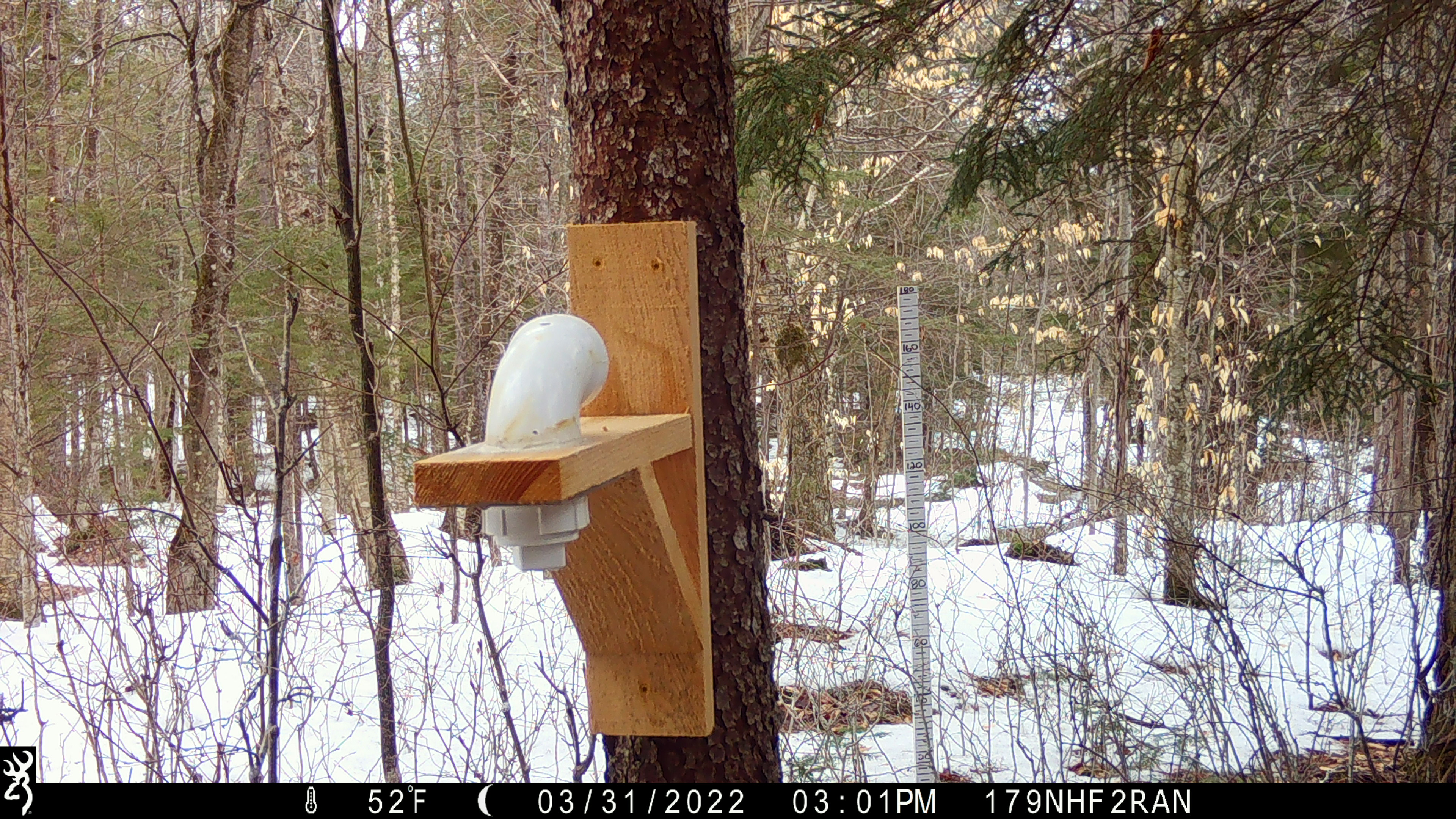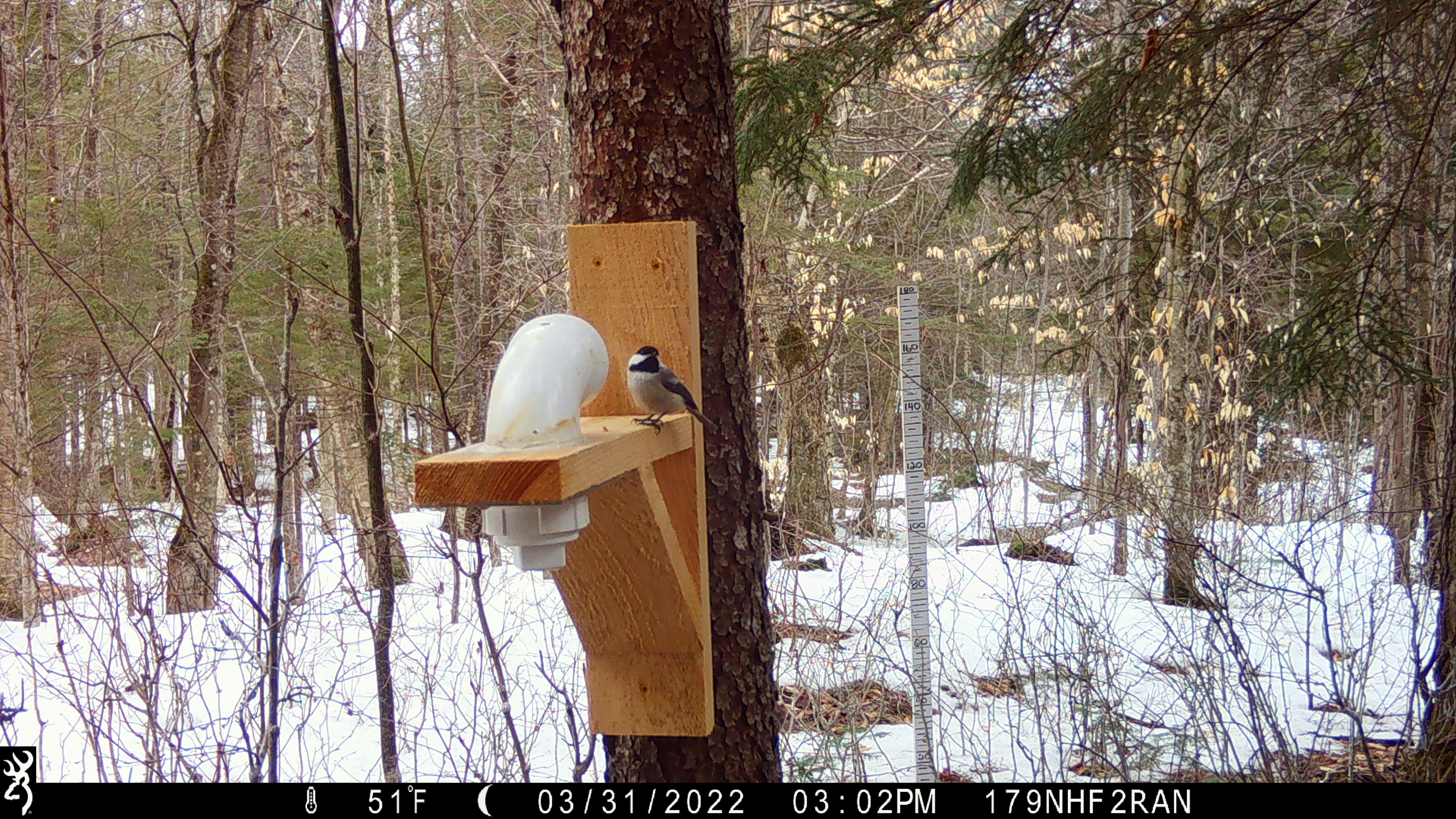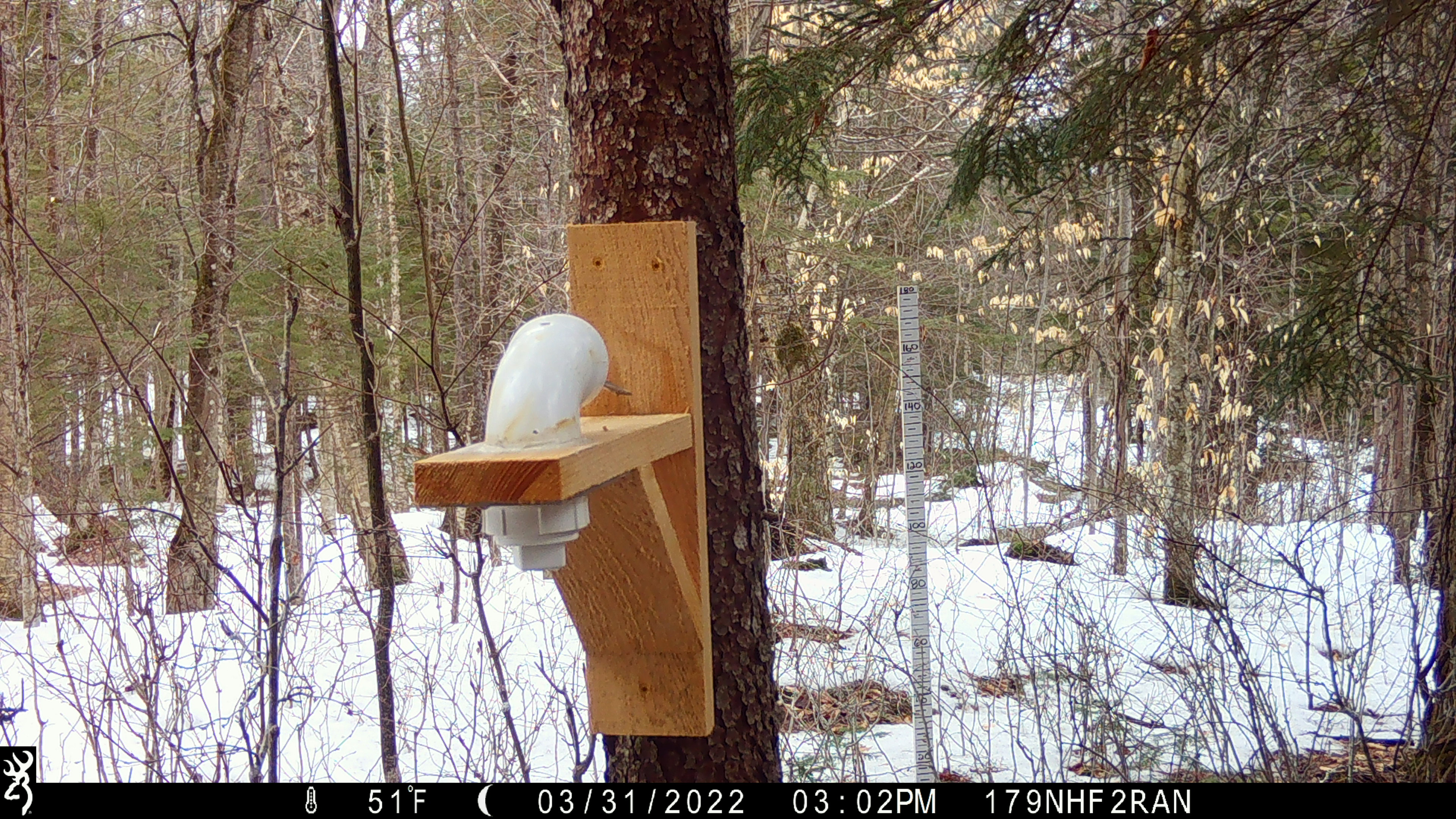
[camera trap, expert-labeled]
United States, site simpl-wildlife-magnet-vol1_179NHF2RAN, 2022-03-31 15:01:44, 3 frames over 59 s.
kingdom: Animalia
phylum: Chordata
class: Aves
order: Passeriformes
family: Paridae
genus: Poecile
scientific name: Poecile atricapillus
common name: black-capped chickadee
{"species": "black-capped chickadee (Poecile atricapillus)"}